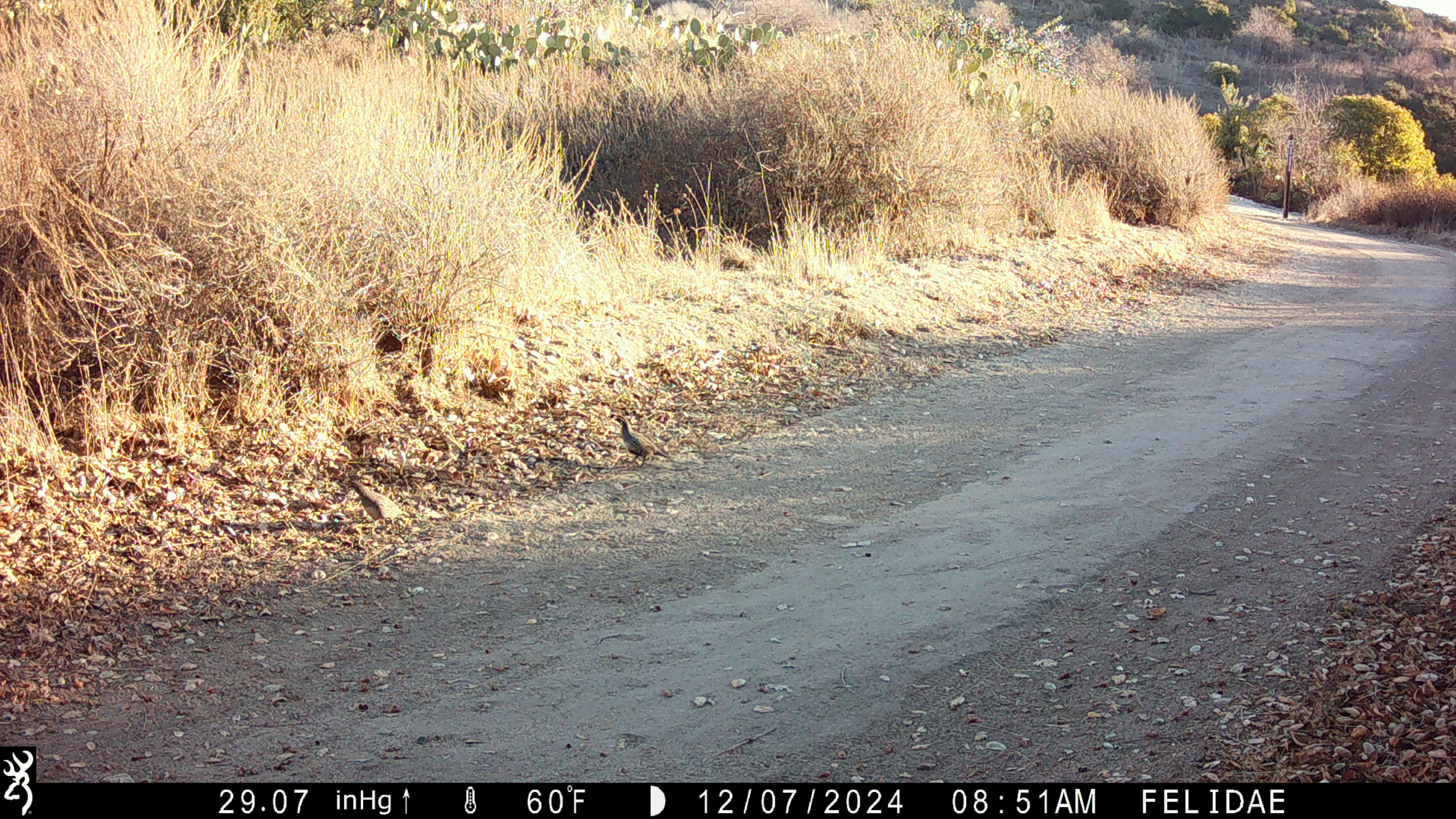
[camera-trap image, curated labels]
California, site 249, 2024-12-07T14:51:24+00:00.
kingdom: Animalia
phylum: Chordata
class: Aves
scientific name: Aves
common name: bird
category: unknown bird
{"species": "unknown bird (bird) (Aves)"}